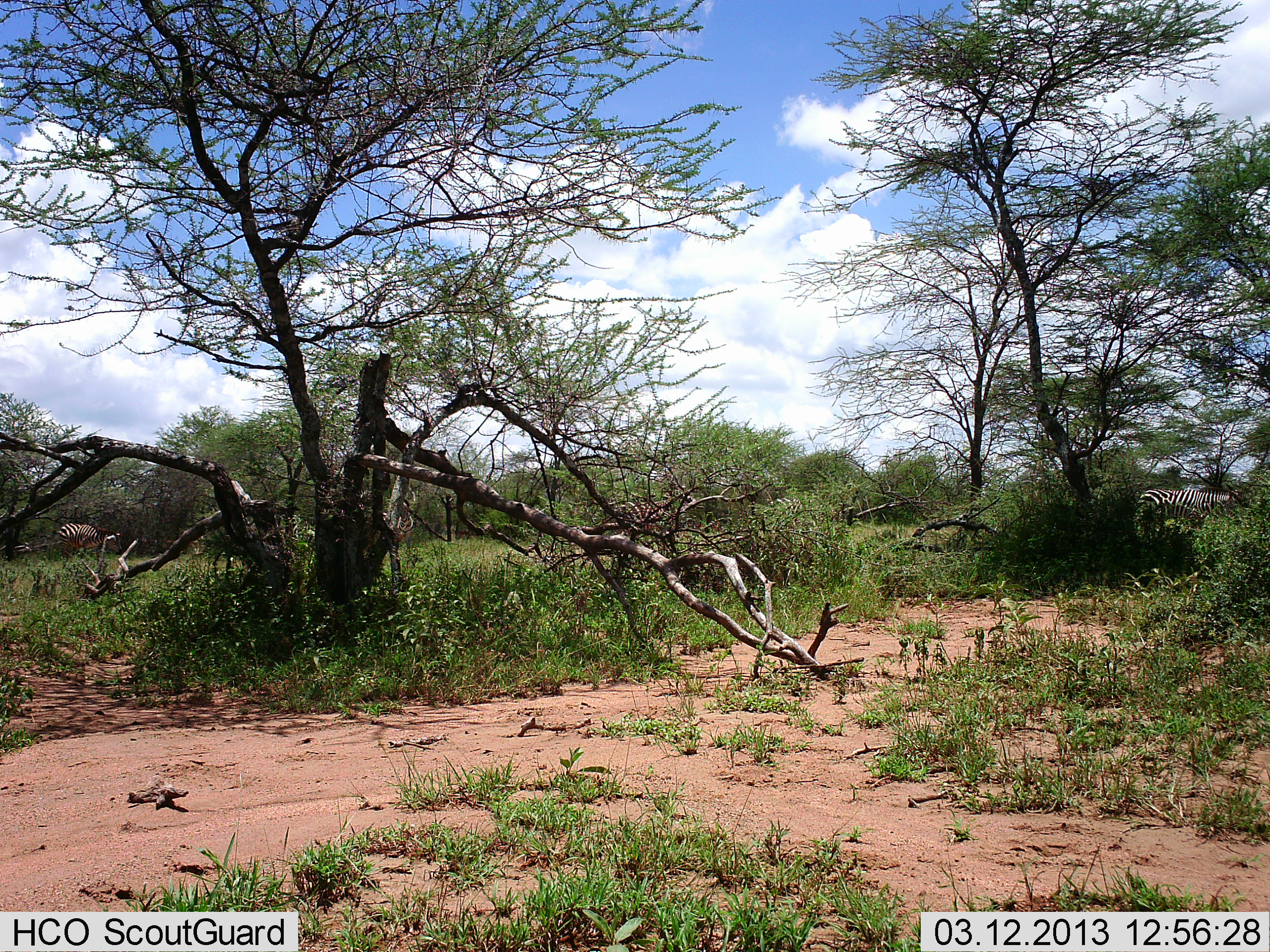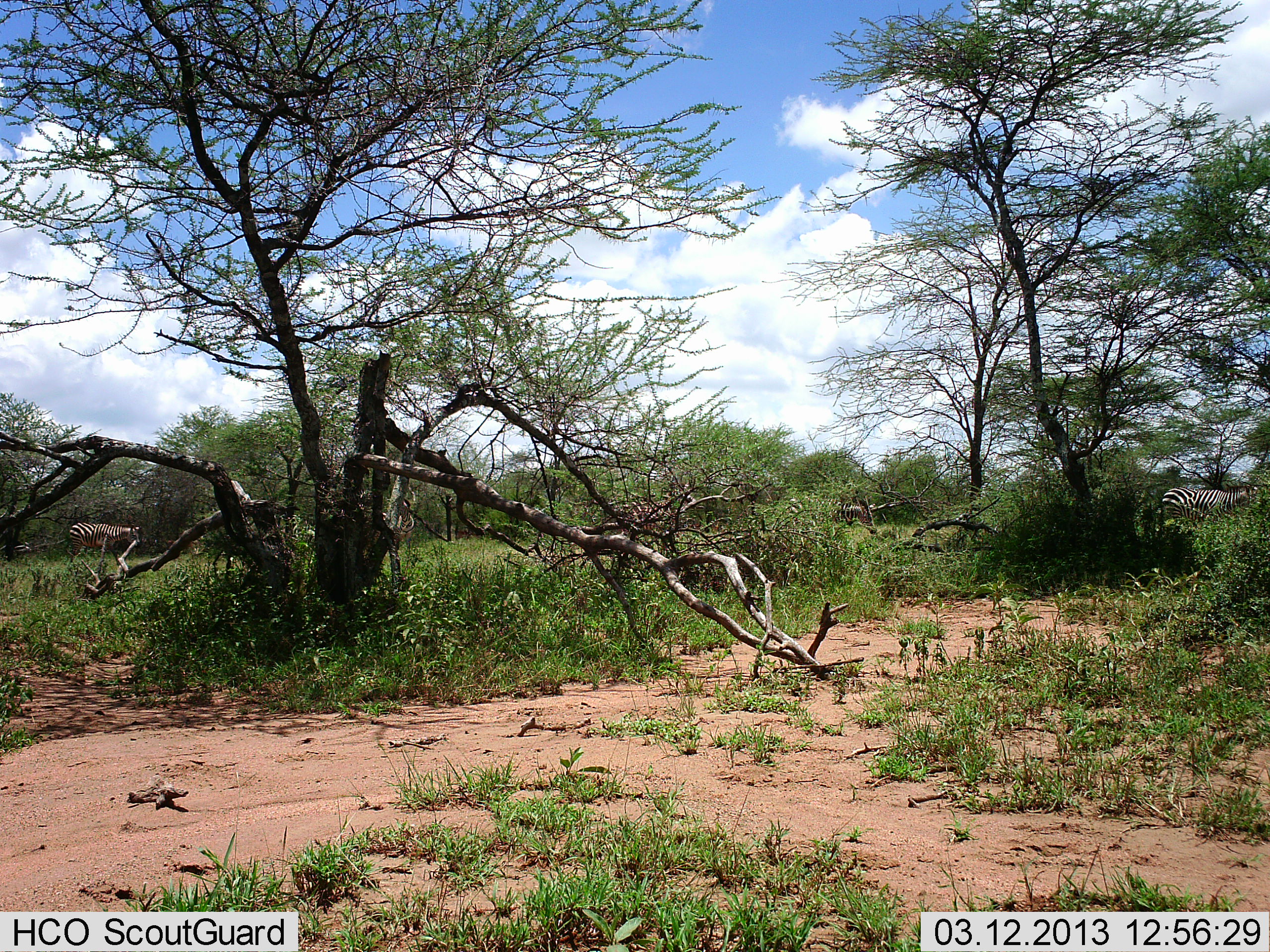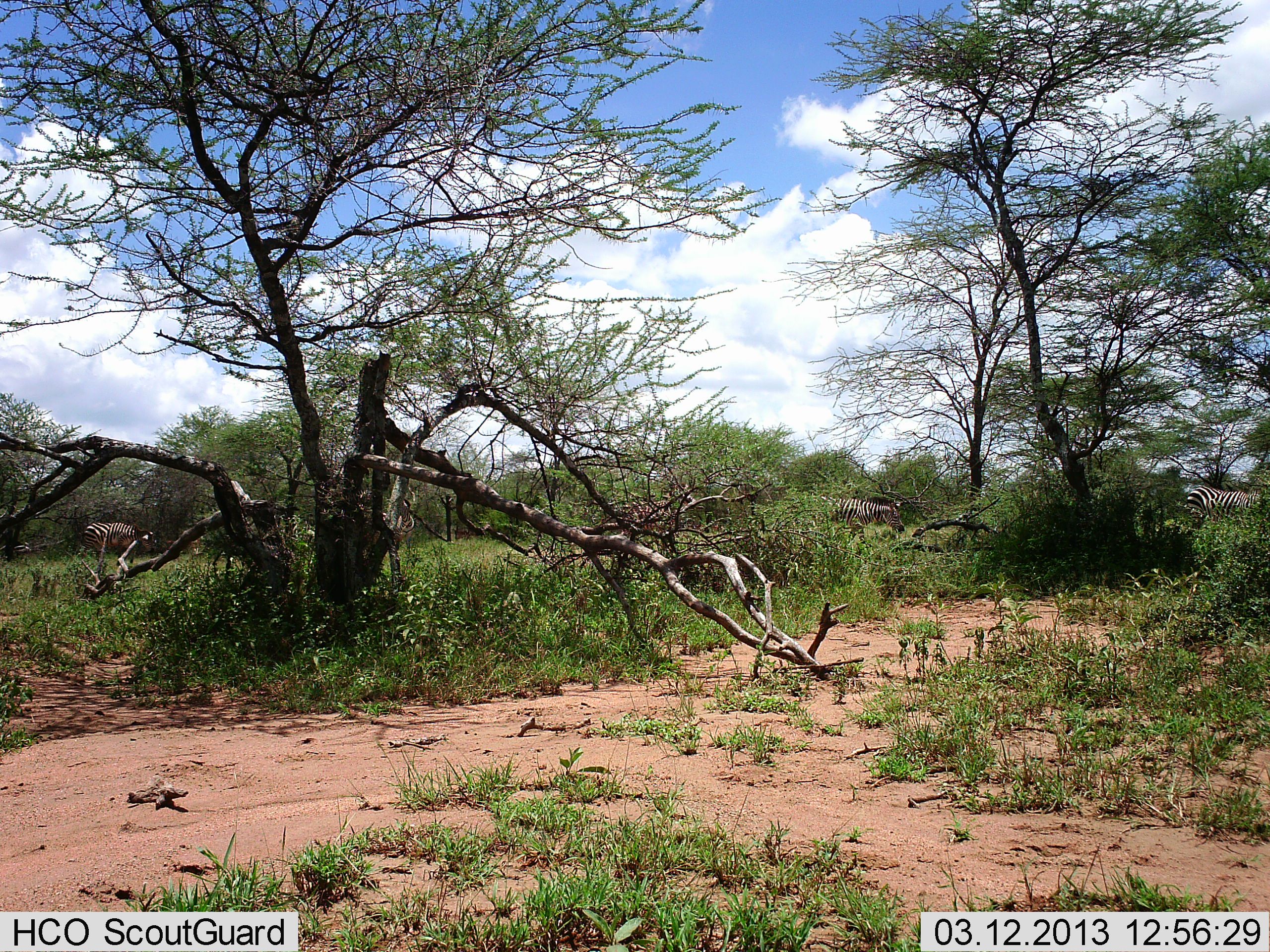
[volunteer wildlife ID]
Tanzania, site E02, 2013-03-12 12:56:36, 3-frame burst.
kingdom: Animalia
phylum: Chordata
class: Mammalia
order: Perissodactyla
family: Equidae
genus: Equus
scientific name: Equus quagga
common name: plains zebra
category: zebra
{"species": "zebra (plains zebra) (Equus quagga)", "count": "3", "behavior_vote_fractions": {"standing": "23%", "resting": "0%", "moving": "86%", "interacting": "0%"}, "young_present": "0%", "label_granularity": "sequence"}